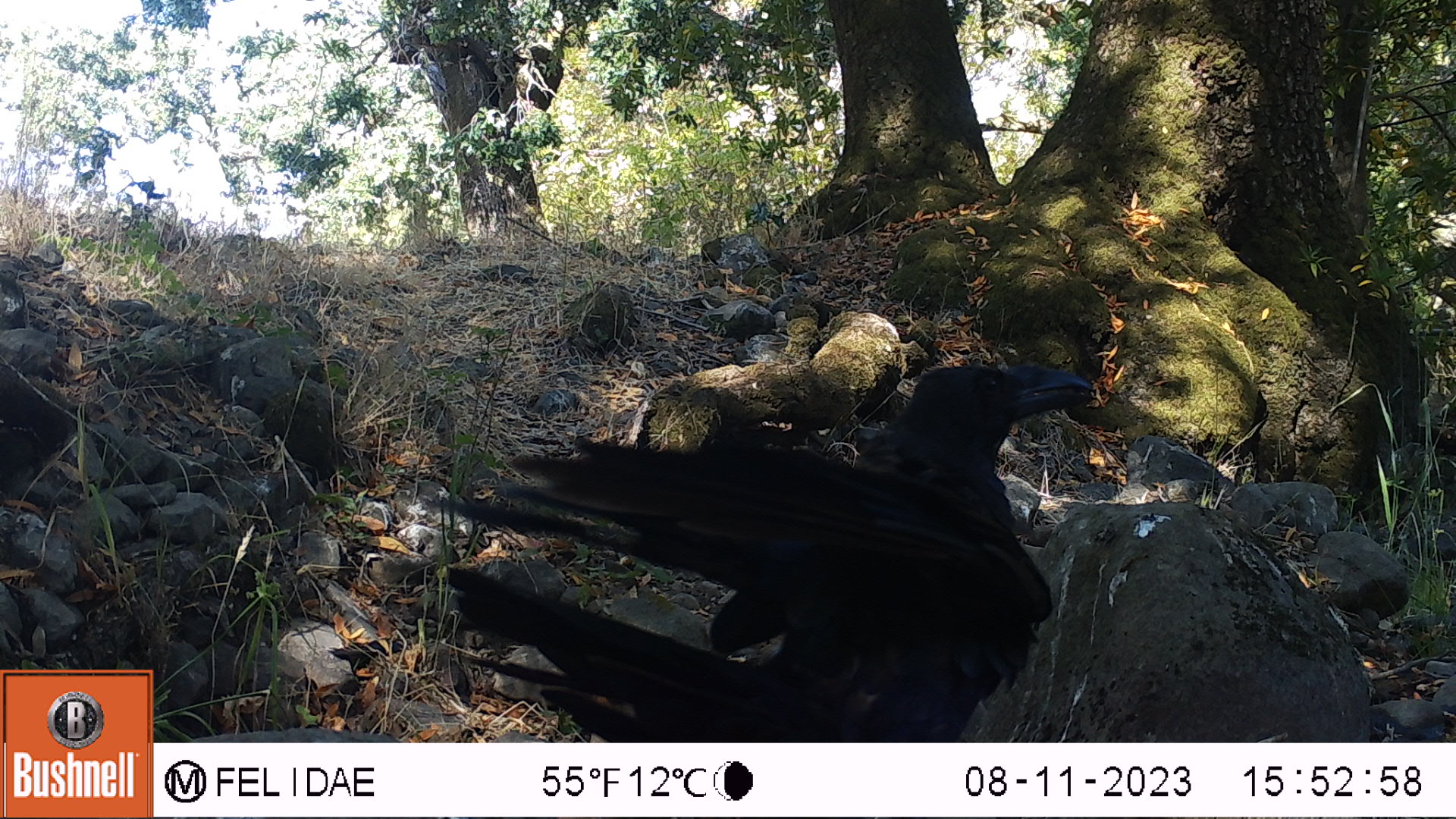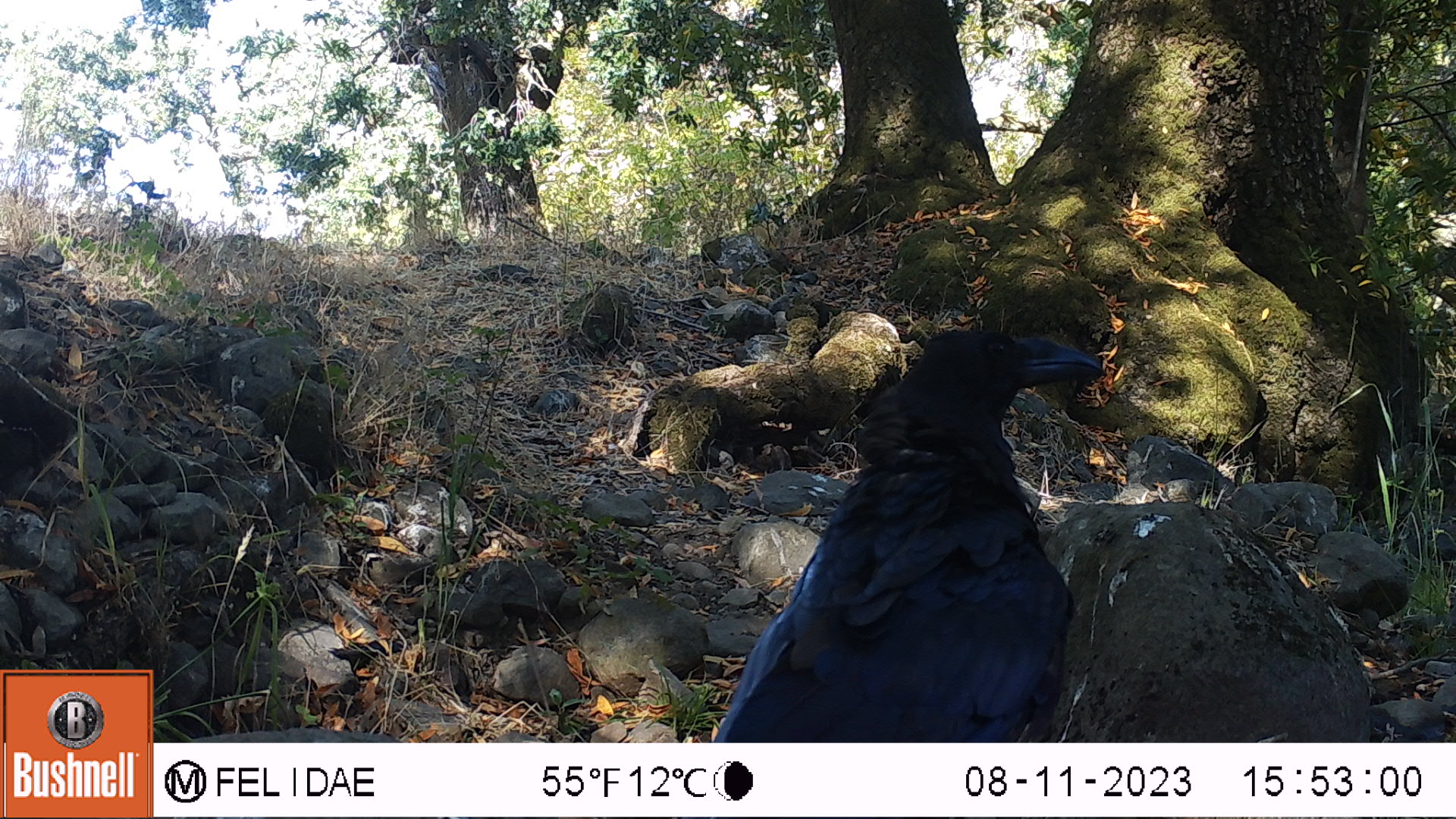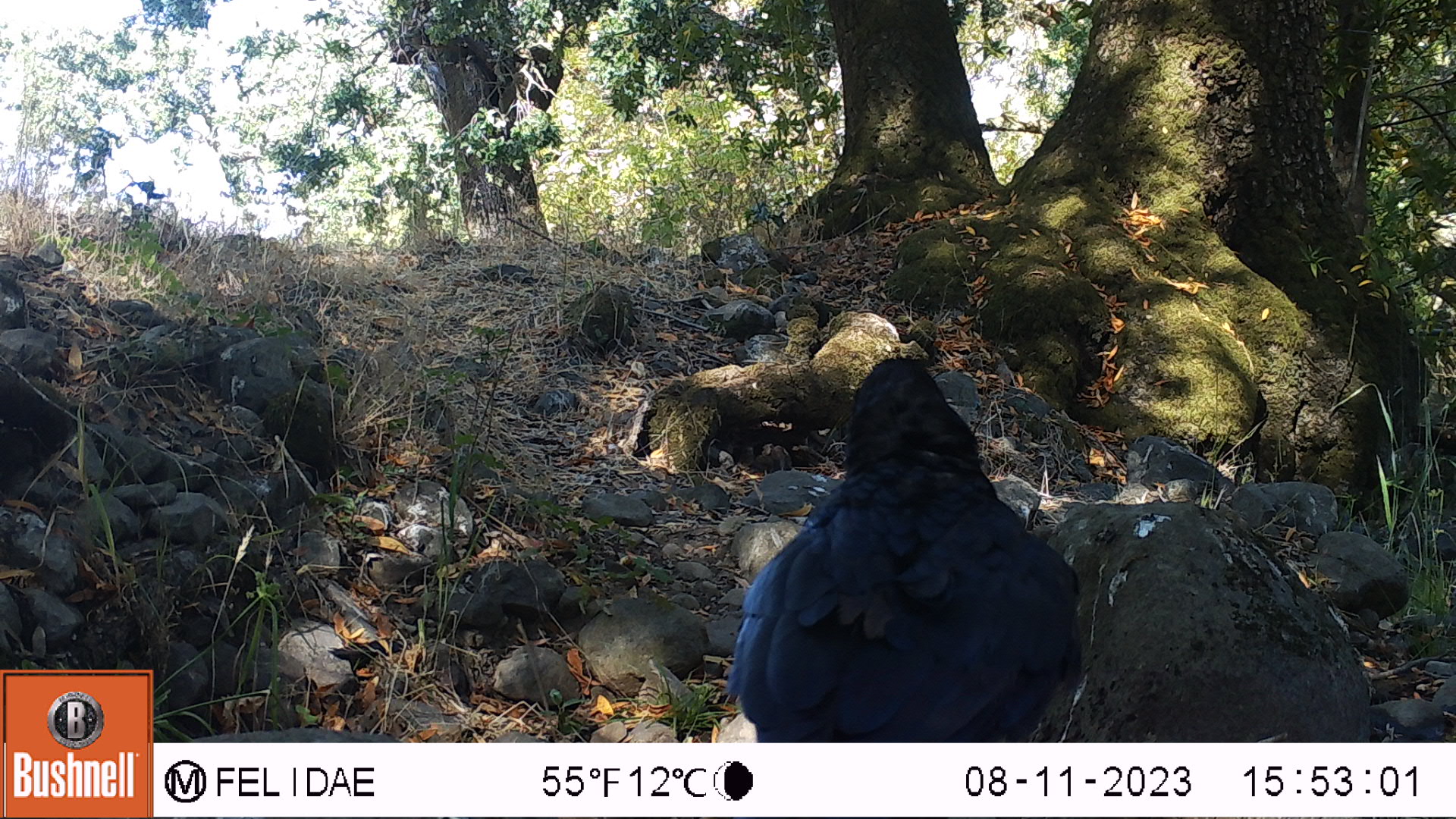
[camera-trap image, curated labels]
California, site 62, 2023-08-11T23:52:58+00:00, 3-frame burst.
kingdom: Animalia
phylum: Chordata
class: Aves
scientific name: Aves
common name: bird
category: unknown bird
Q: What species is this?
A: Unknown bird (bird) (Aves).